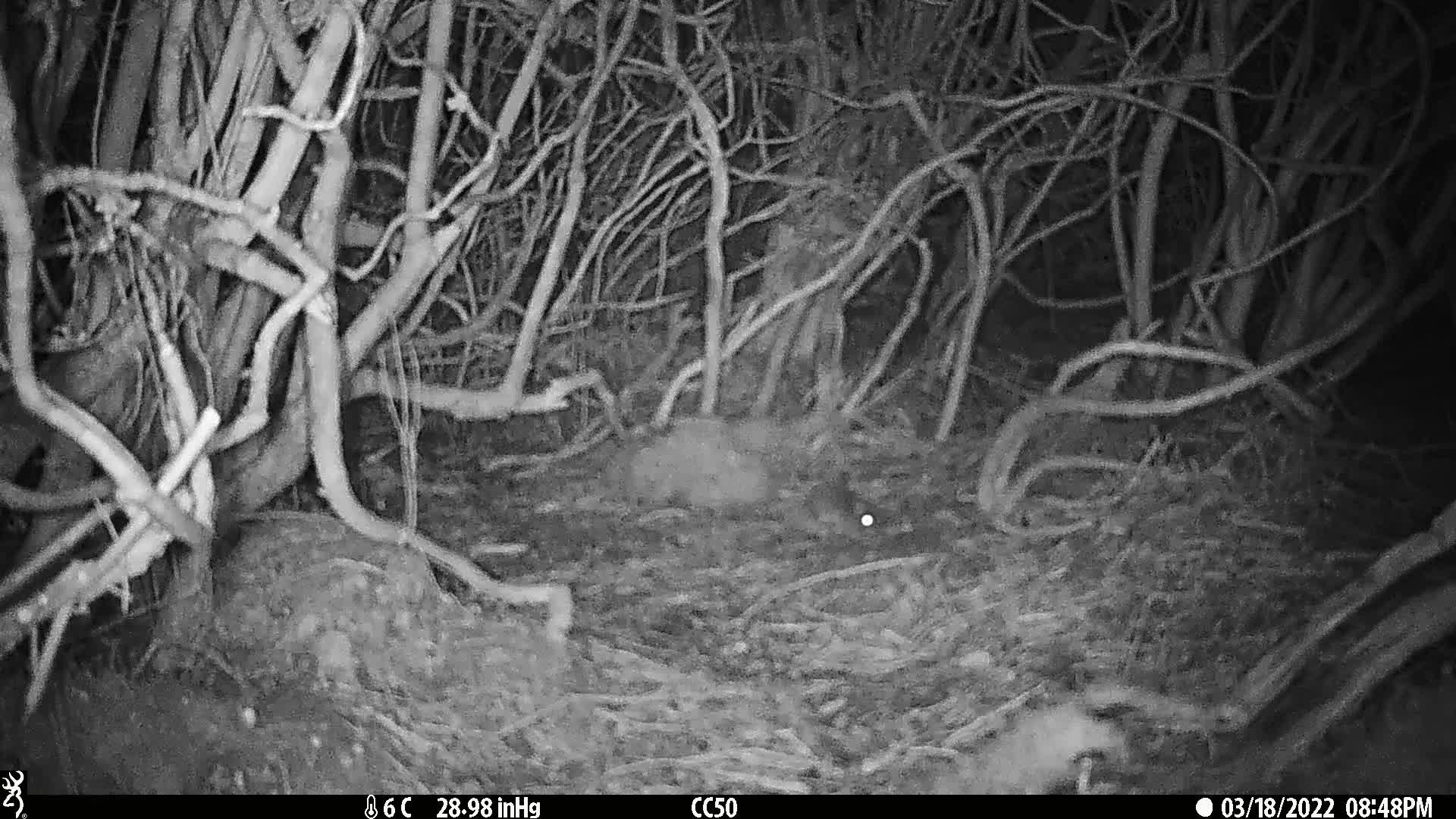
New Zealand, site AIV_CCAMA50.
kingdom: Animalia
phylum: Chordata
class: Mammalia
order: Rodentia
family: Muridae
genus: Mus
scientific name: Mus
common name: mouse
Mouse (Mus).